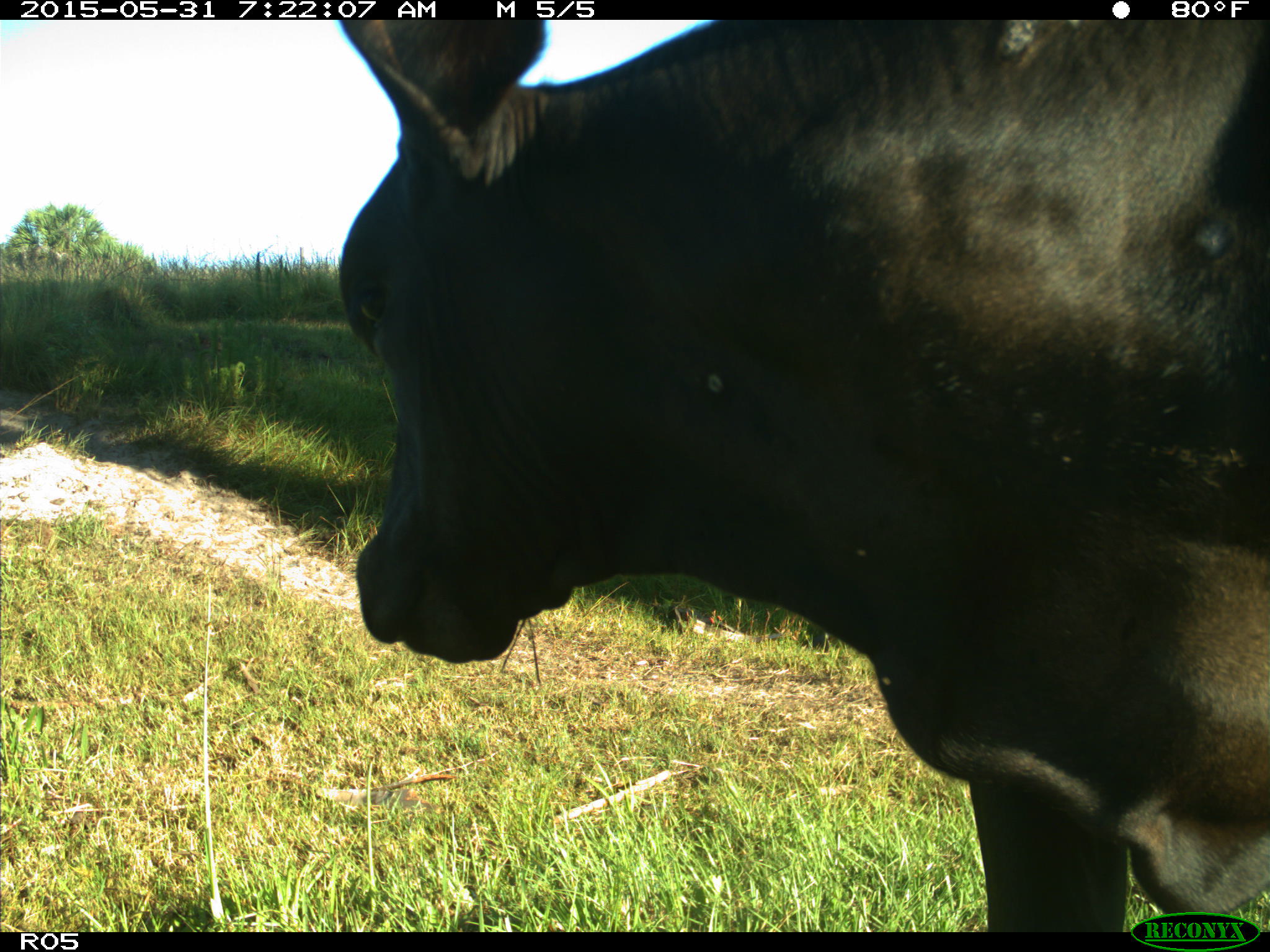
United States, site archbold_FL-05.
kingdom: Animalia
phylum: Chordata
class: Mammalia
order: Artiodactyla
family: Bovidae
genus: Bos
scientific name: Bos taurus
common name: domestic cow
Bos taurus (domestic cow).